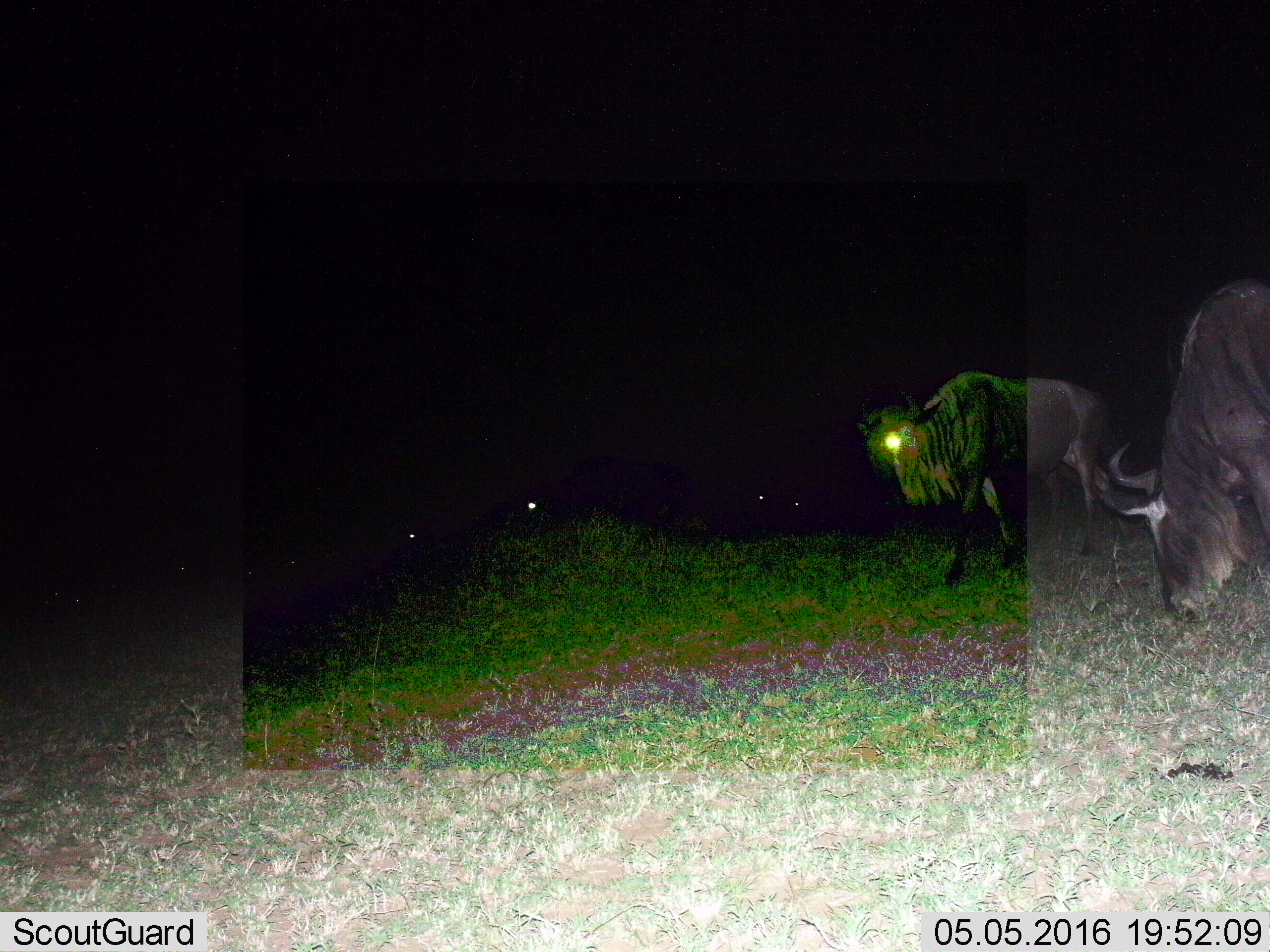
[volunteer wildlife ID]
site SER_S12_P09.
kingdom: Animalia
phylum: Chordata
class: Mammalia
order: Artiodactyla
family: Bovidae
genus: Connochaetes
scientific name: Connochaetes taurinus taurinus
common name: blue wildebeest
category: wildebeestblue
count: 6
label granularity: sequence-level